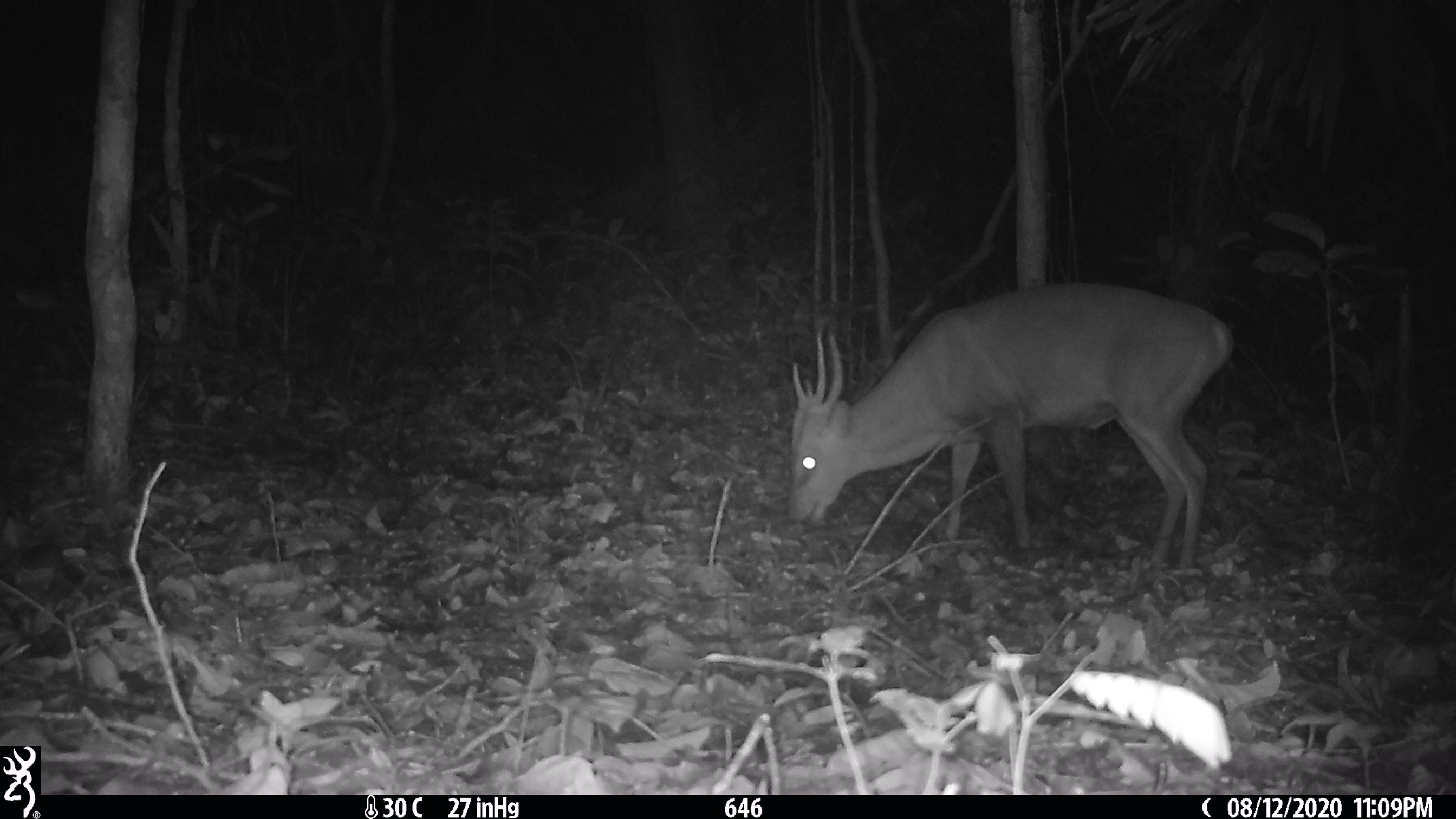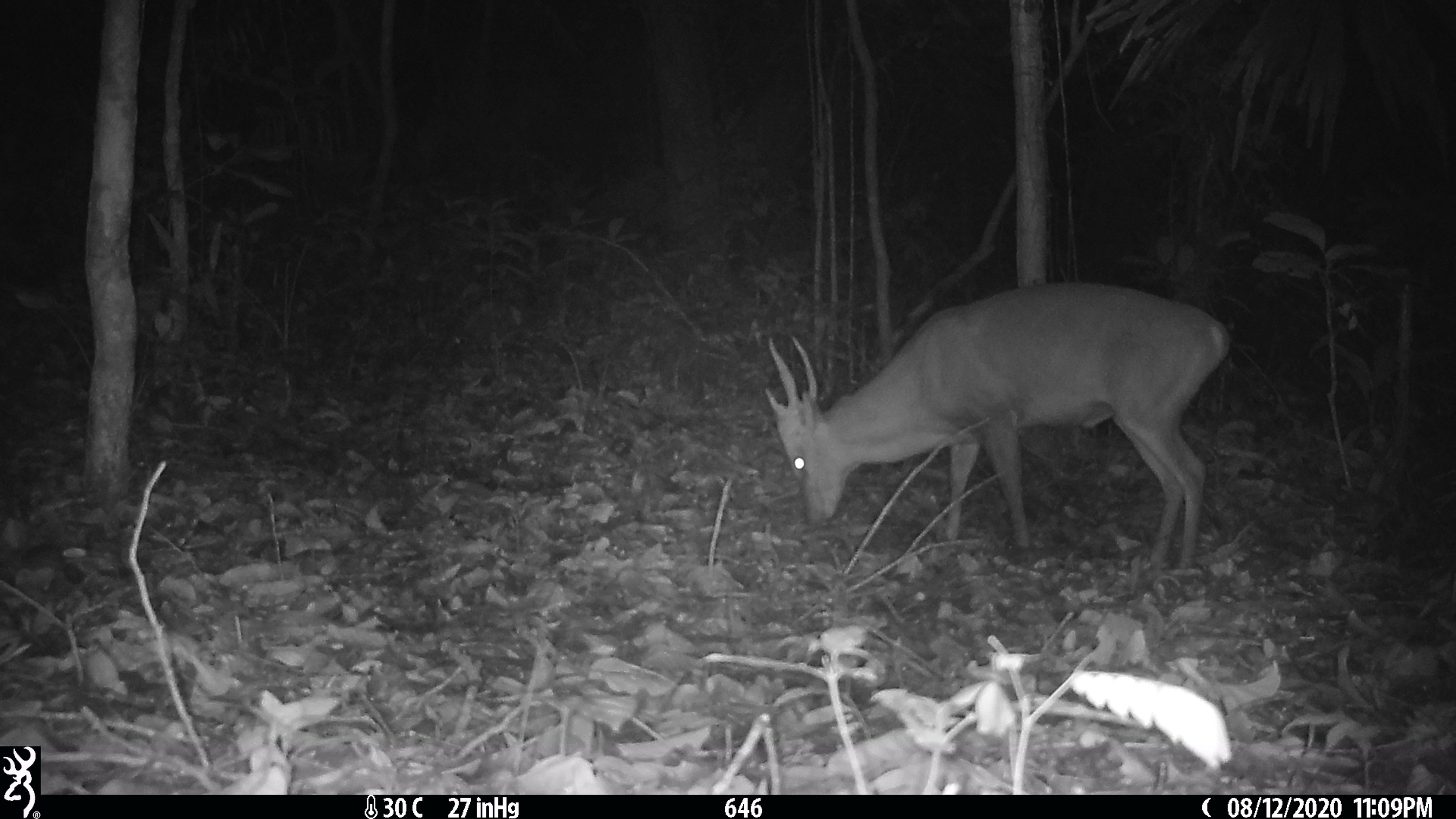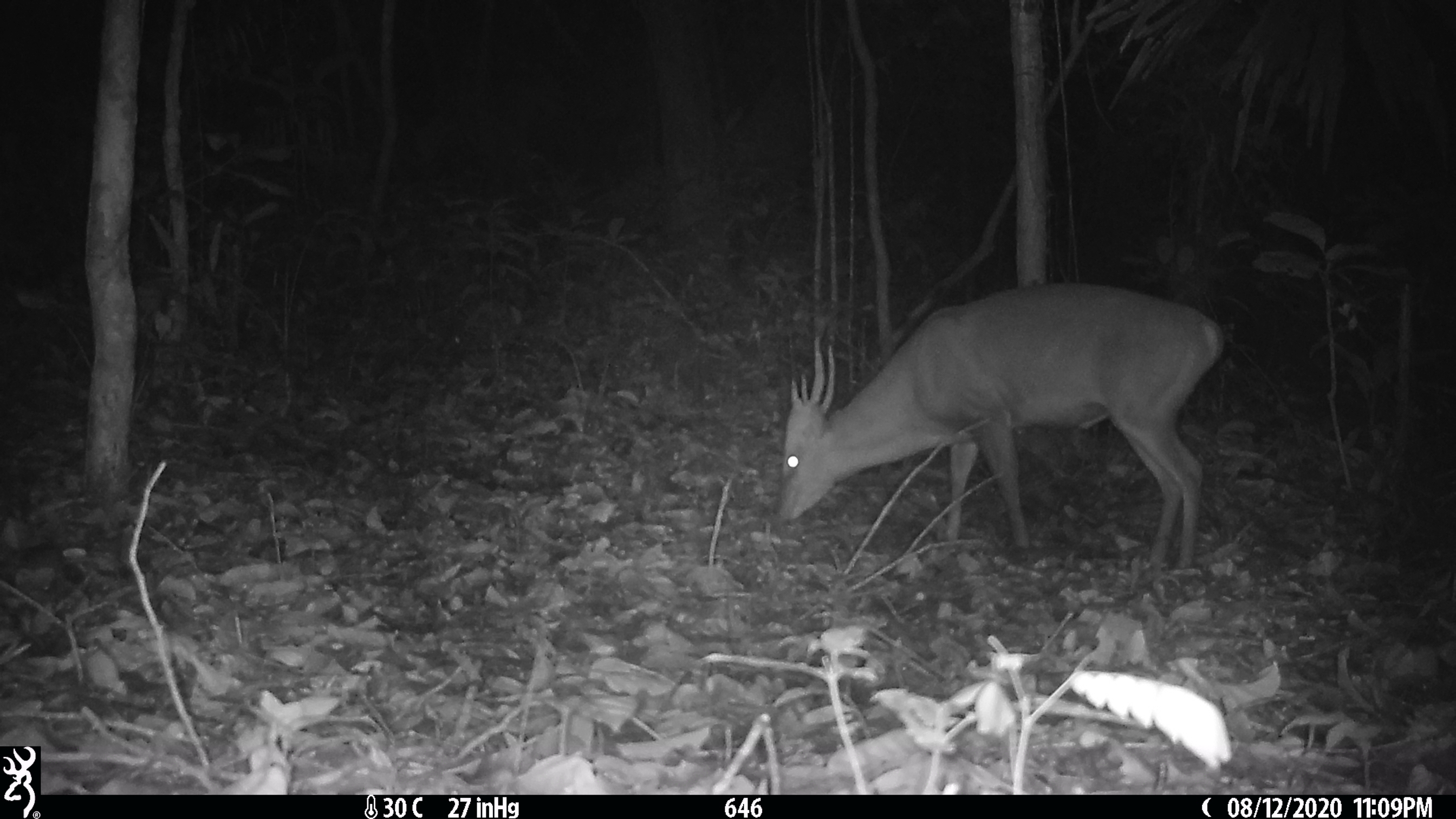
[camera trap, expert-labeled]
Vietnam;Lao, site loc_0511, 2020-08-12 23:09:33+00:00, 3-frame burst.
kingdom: Animalia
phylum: Chordata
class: Mammalia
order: Artiodactyla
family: Cervidae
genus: Muntiacus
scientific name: Muntiacus vuquangensis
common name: large-antlered muntjac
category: large antlered muntjac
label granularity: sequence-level